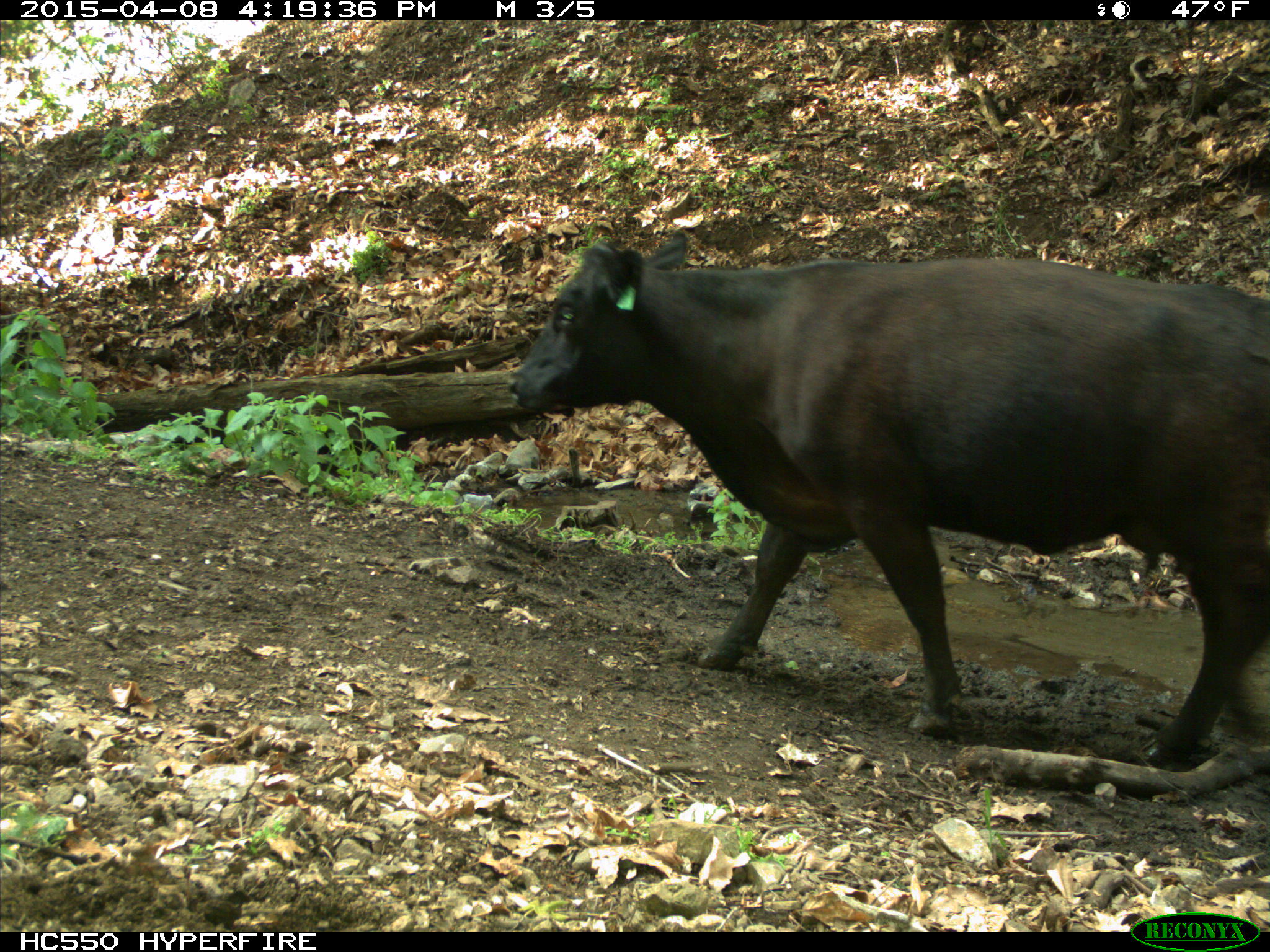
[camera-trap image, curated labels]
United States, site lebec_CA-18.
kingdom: Animalia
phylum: Chordata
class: Mammalia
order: Artiodactyla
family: Bovidae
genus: Bos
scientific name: Bos taurus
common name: domestic cow